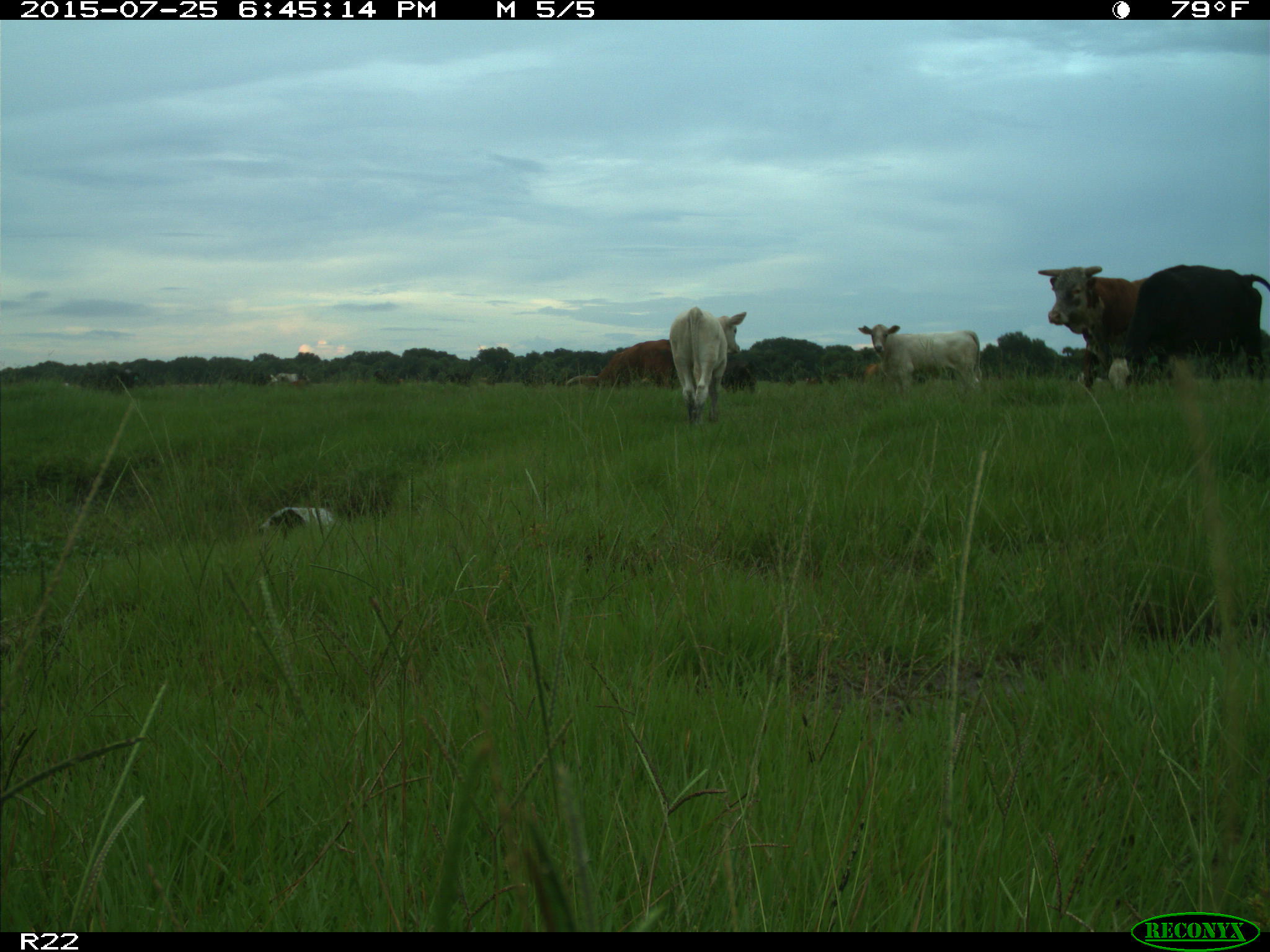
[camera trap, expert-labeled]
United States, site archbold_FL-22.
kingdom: Animalia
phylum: Chordata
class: Mammalia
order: Artiodactyla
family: Bovidae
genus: Bos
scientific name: Bos taurus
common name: domestic cow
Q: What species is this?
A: Bos taurus (domestic cow).